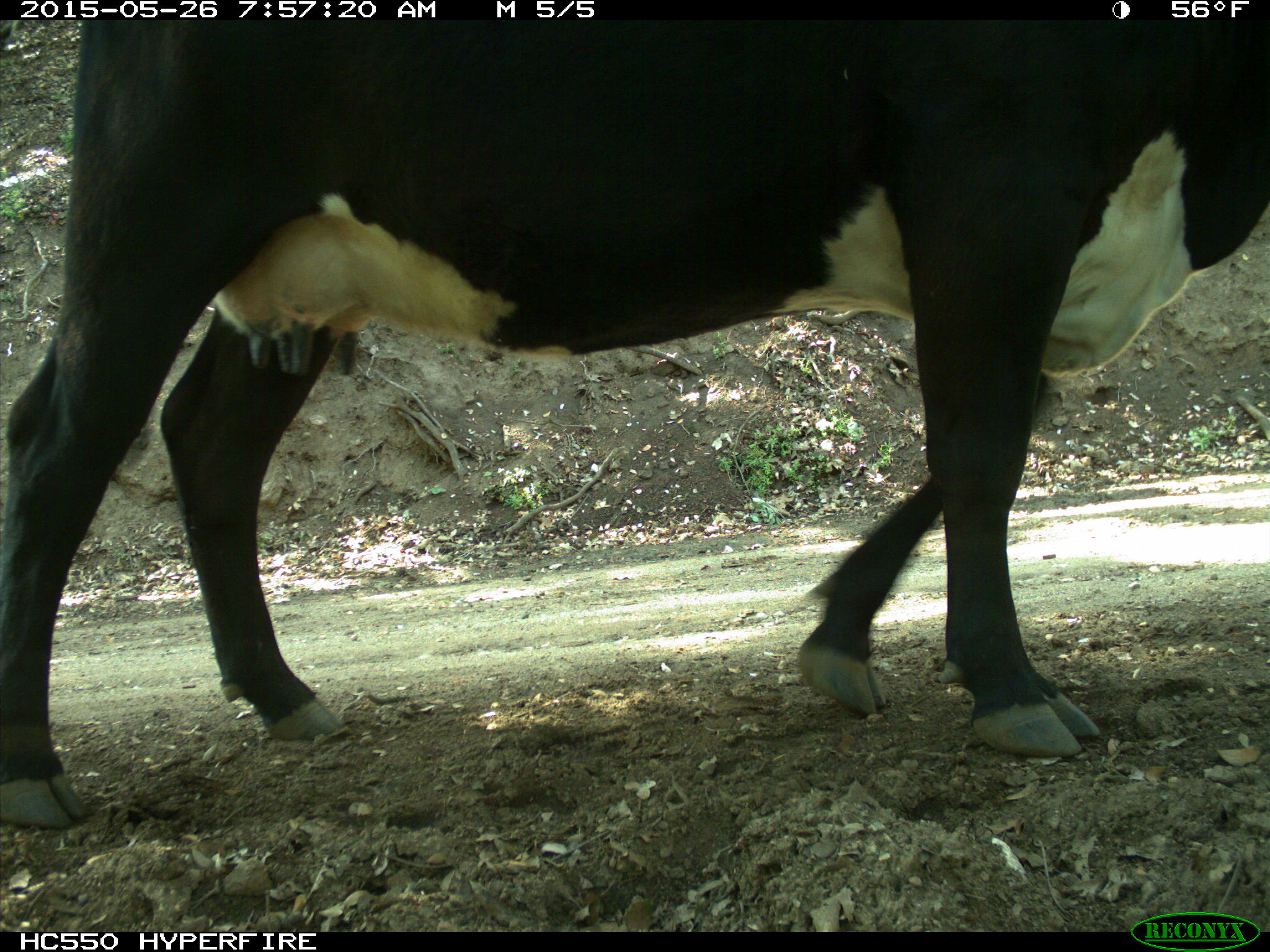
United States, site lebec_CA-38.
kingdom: Animalia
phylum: Chordata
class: Mammalia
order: Artiodactyla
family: Bovidae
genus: Bos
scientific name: Bos taurus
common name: domestic cow